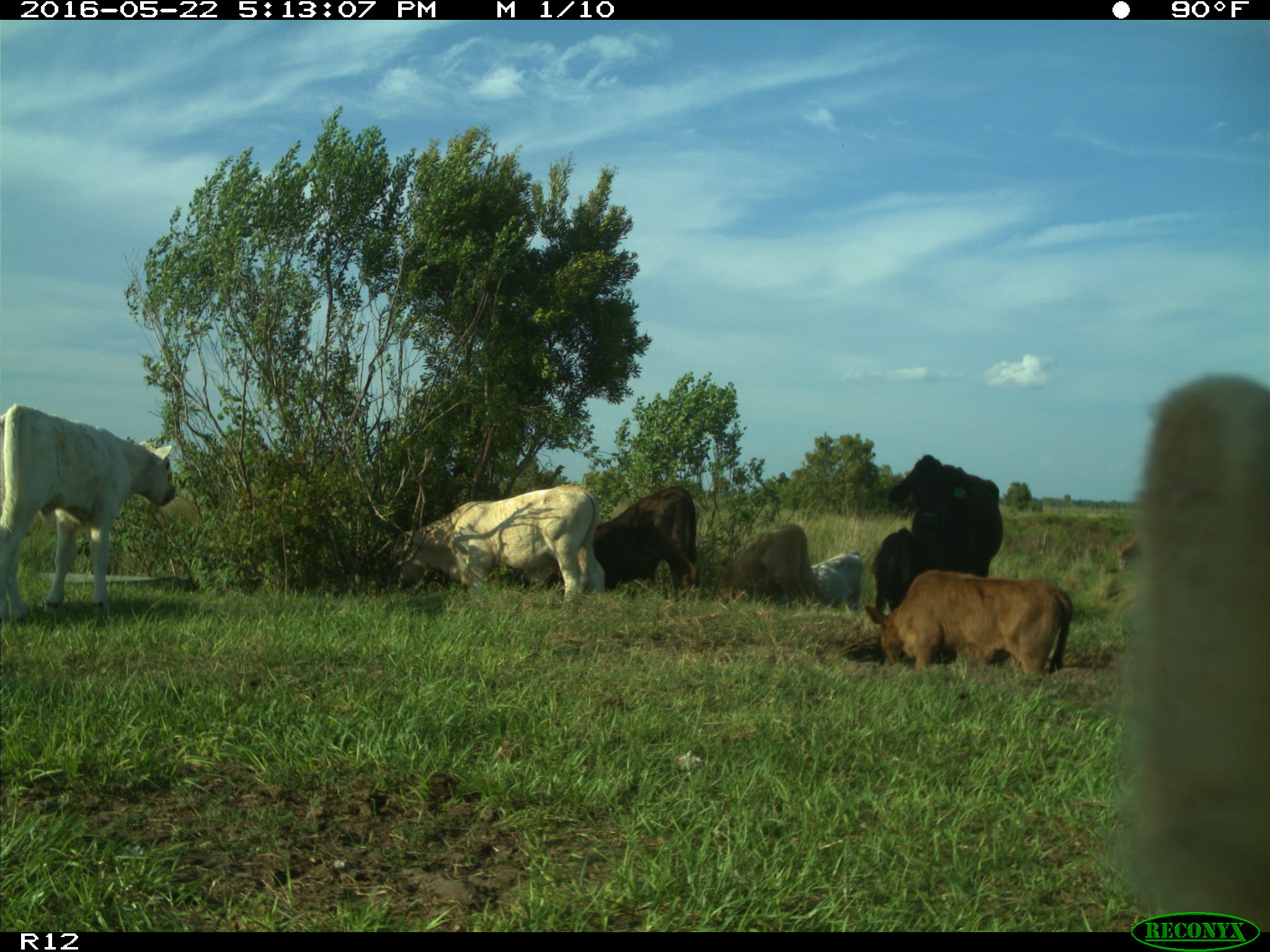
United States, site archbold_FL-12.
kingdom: Animalia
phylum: Chordata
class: Mammalia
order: Artiodactyla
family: Bovidae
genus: Bos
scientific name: Bos taurus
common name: domestic cow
Bos taurus (domestic cow).